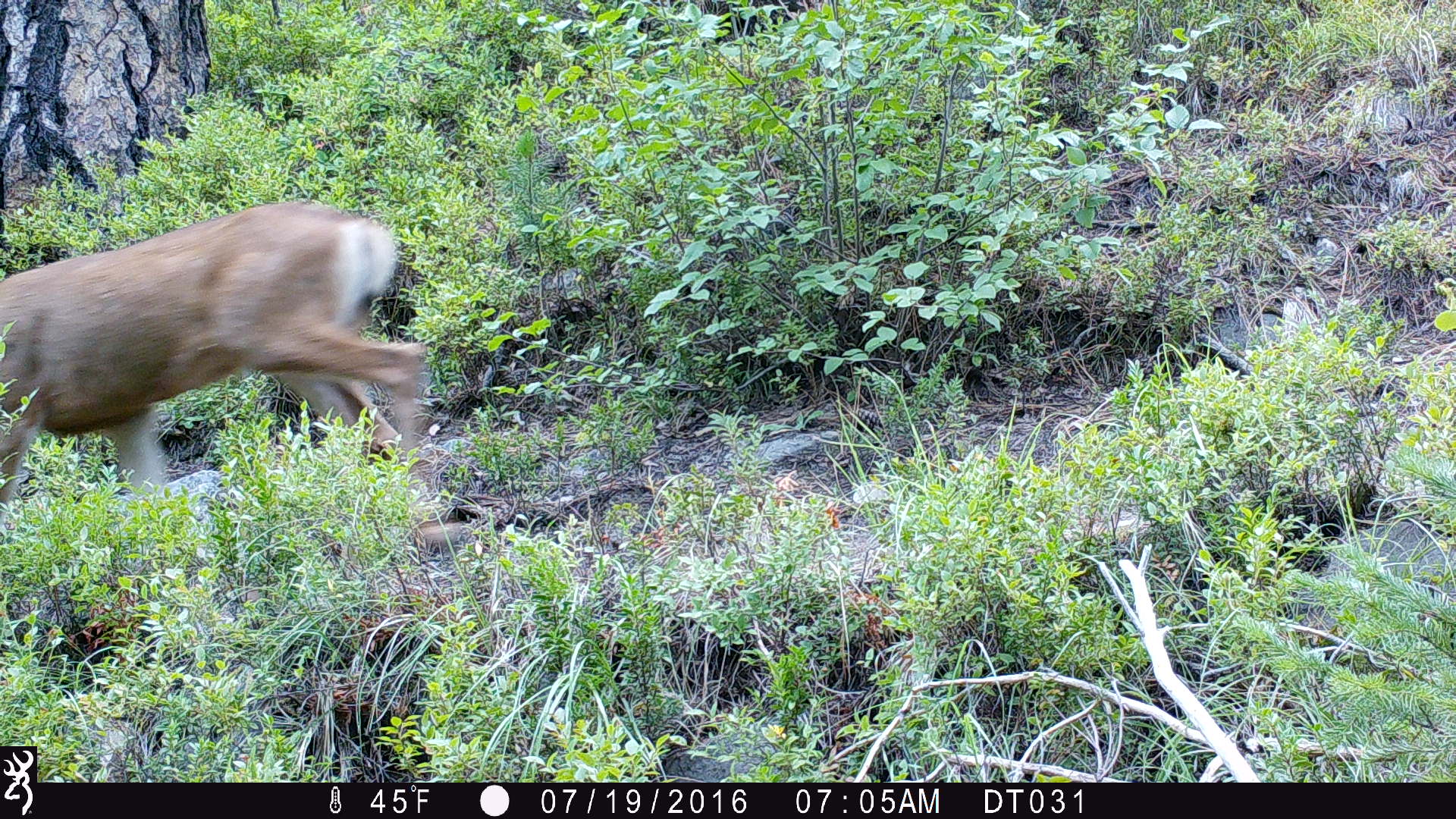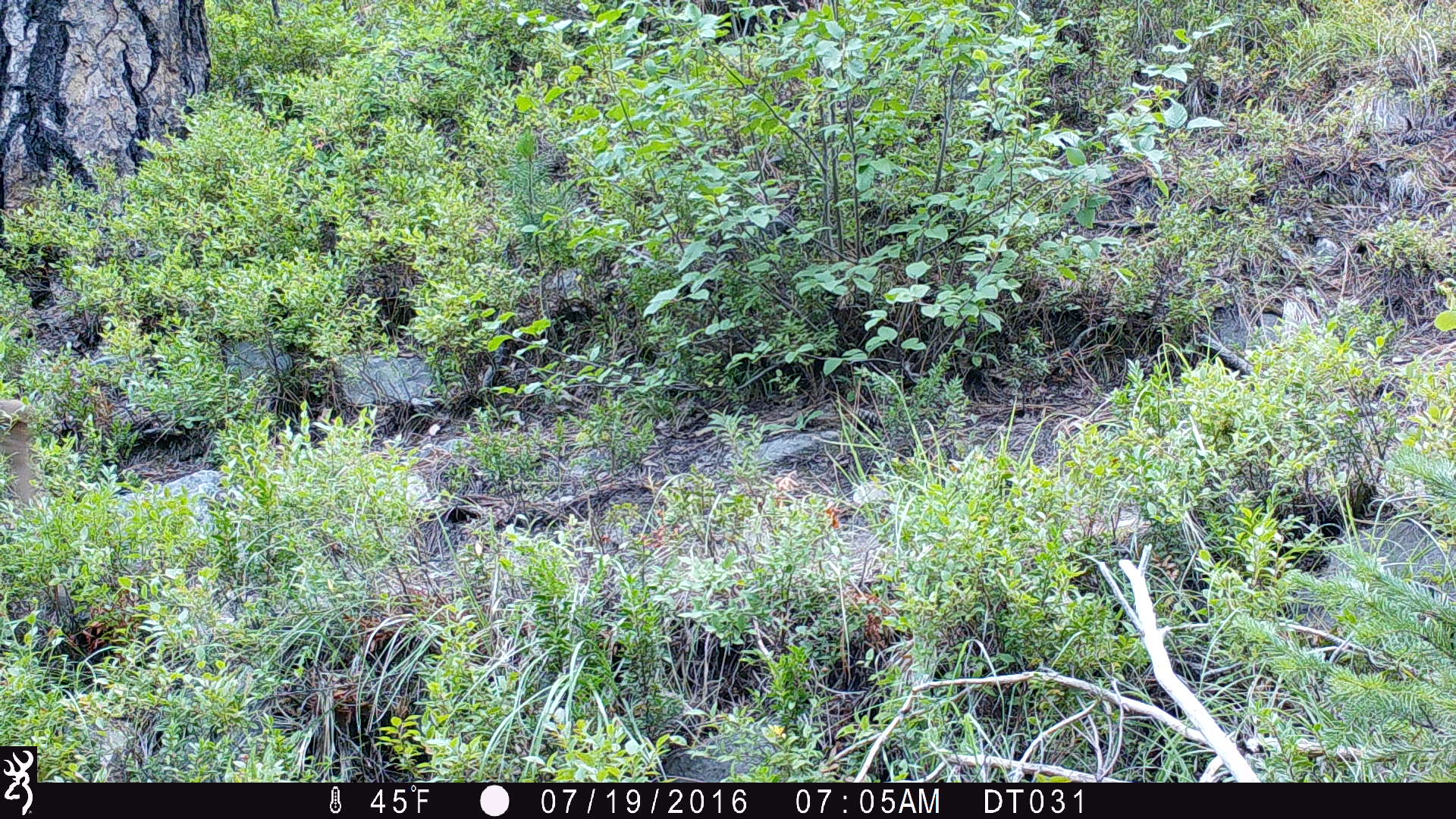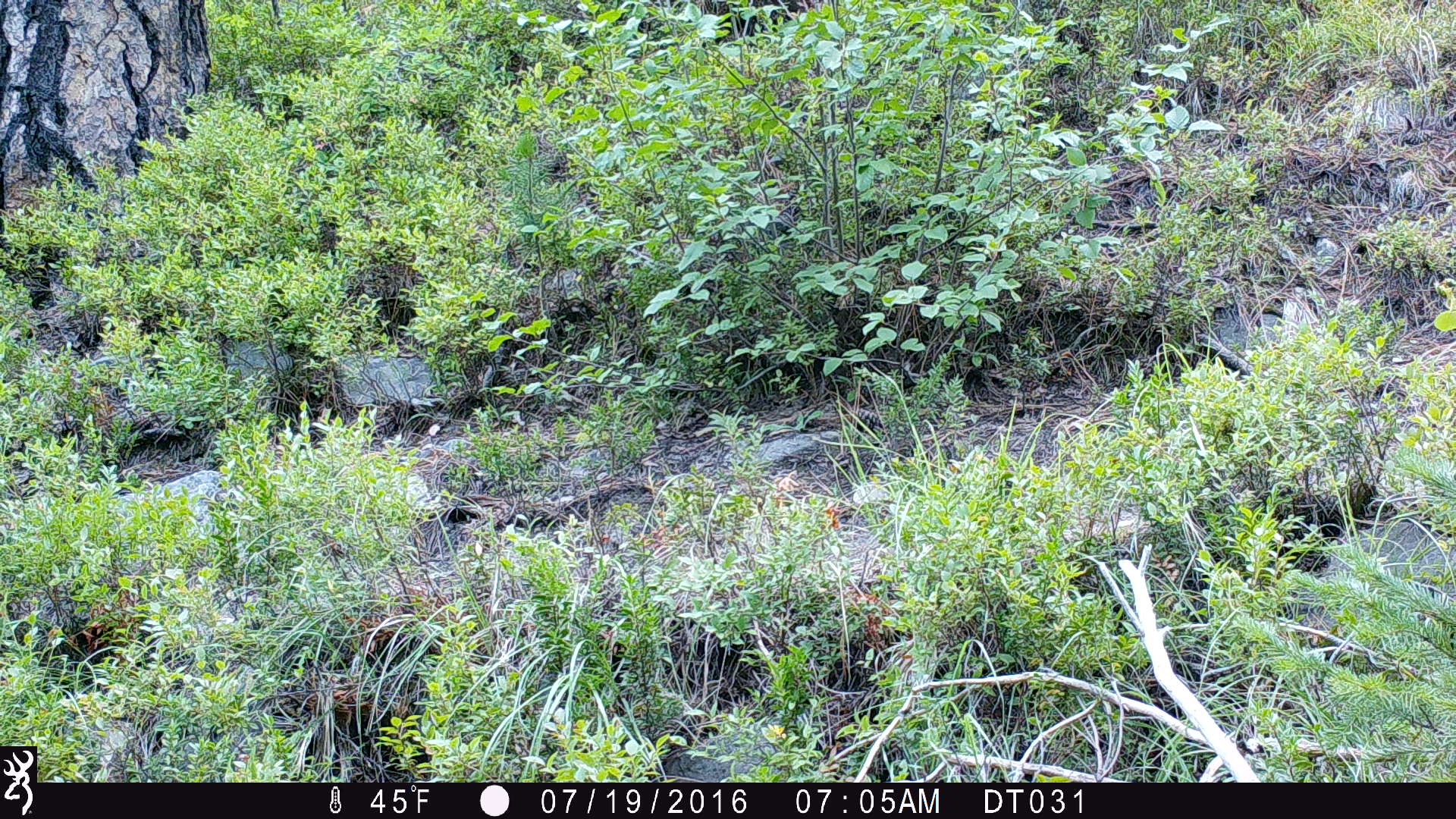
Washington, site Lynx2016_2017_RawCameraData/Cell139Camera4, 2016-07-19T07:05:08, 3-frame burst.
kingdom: Animalia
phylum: Chordata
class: Mammalia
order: Artiodactyla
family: Cervidae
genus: Odocoileus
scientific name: Odocoileus hemionus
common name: mule deer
Odocoileus hemionus (mule deer). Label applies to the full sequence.